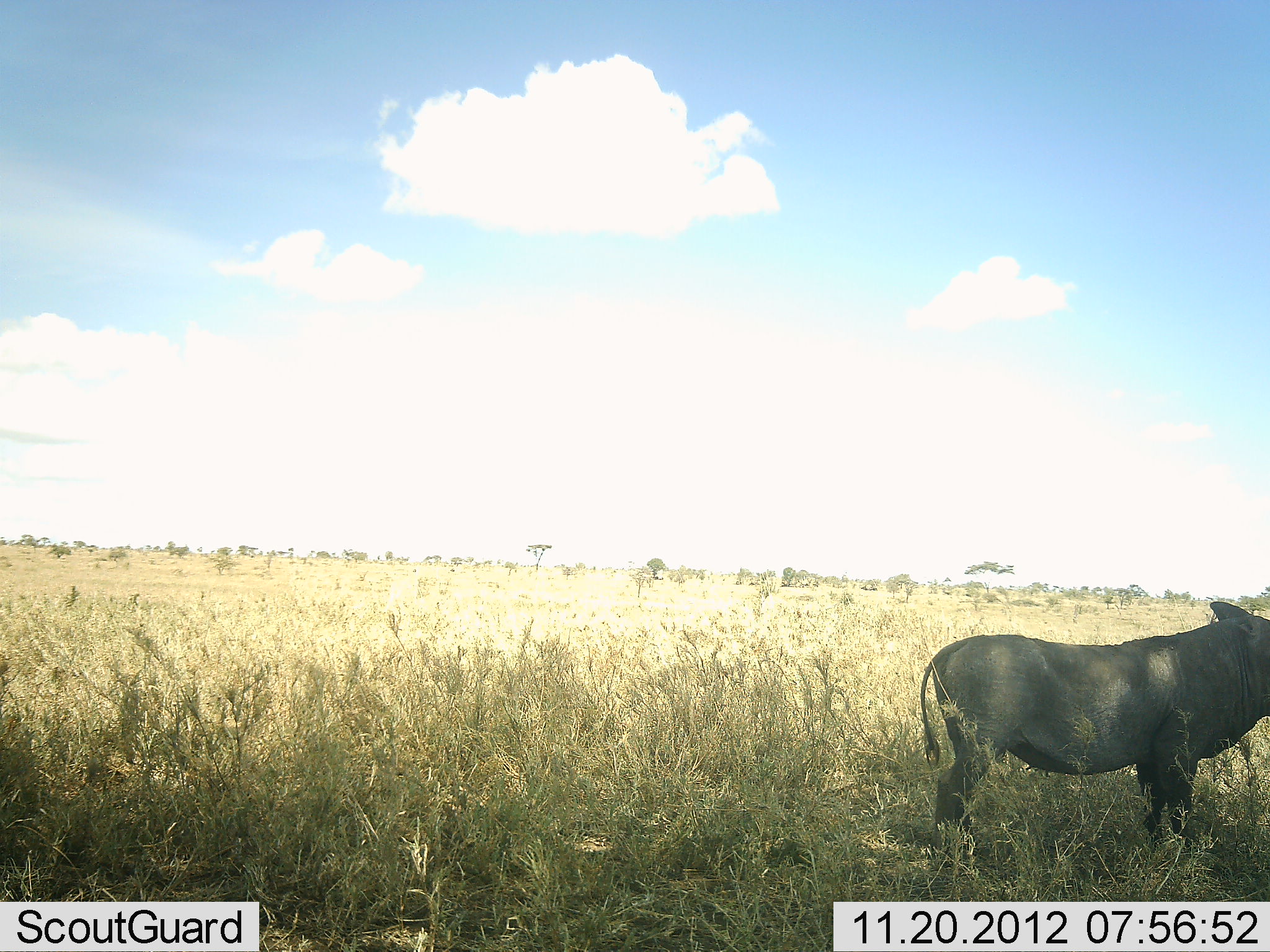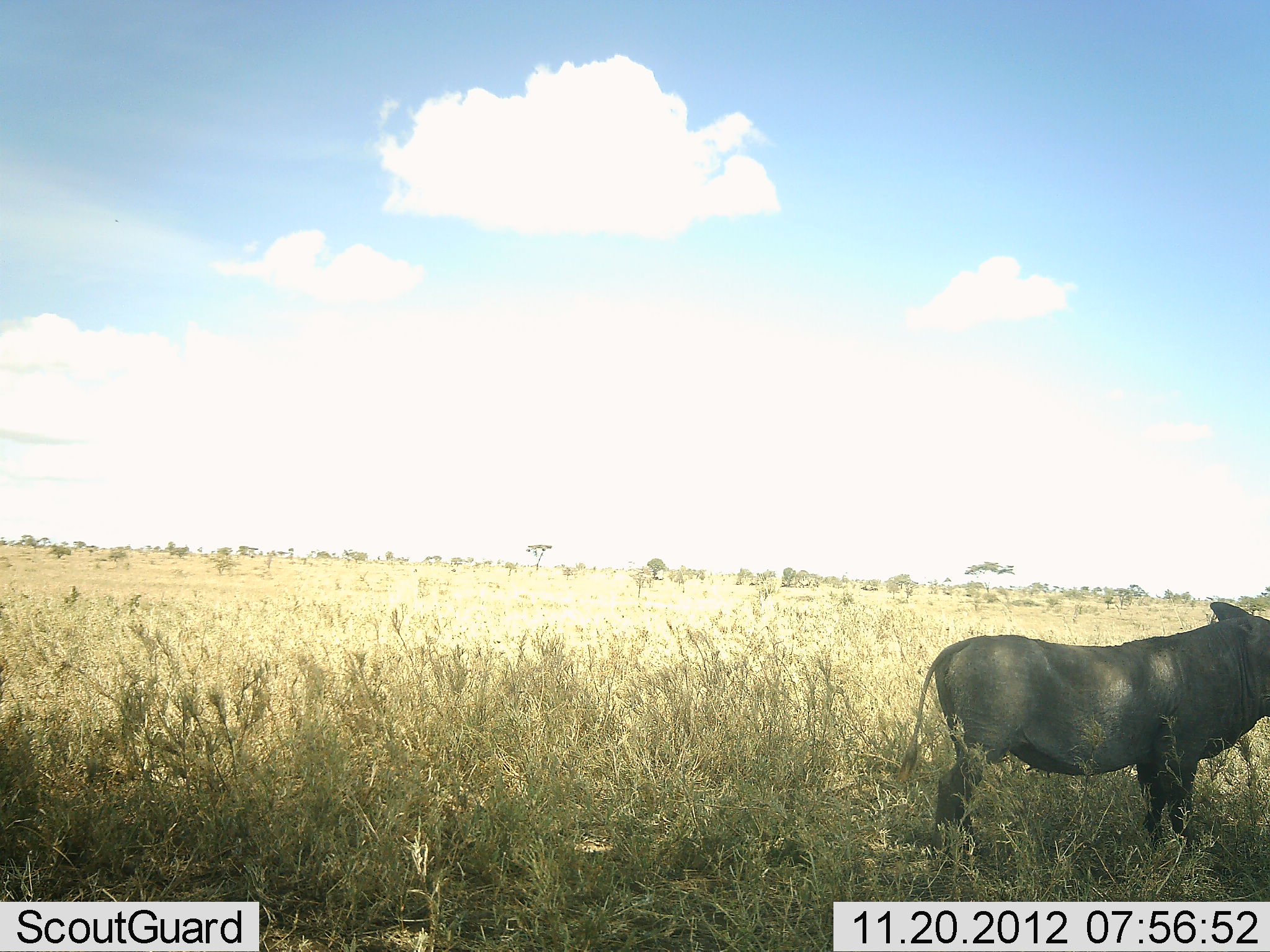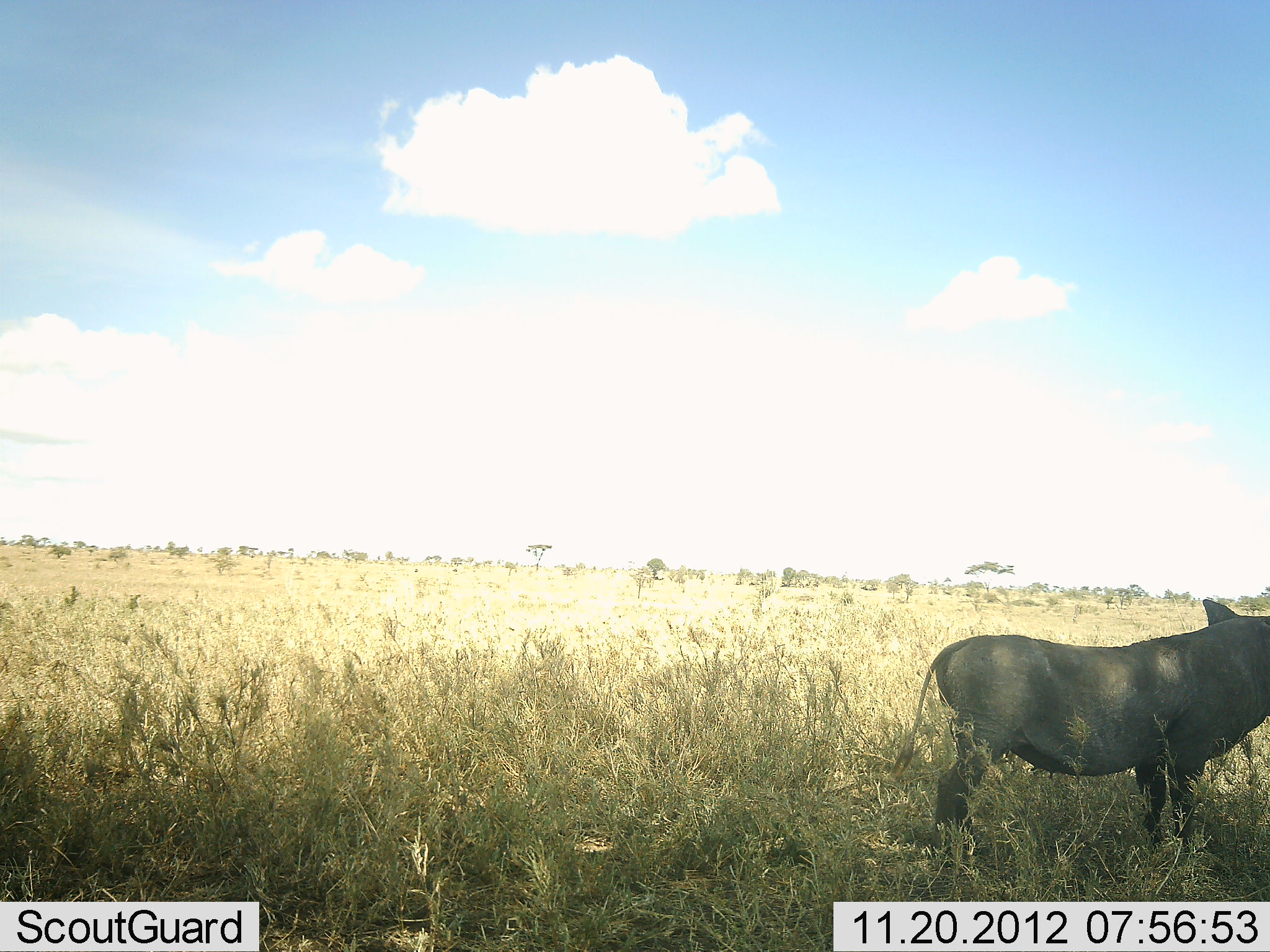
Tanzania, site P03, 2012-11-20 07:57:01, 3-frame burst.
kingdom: Animalia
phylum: Chordata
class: Mammalia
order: Artiodactyla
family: Suidae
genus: Phacochoerus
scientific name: Phacochoerus africanus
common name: warthog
Warthog (Phacochoerus africanus), count 1. Behavior (volunteer vote fractions): standing 100%, resting 0%, moving 0%, interacting 0%. Young present (vote fraction): 0%. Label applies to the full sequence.